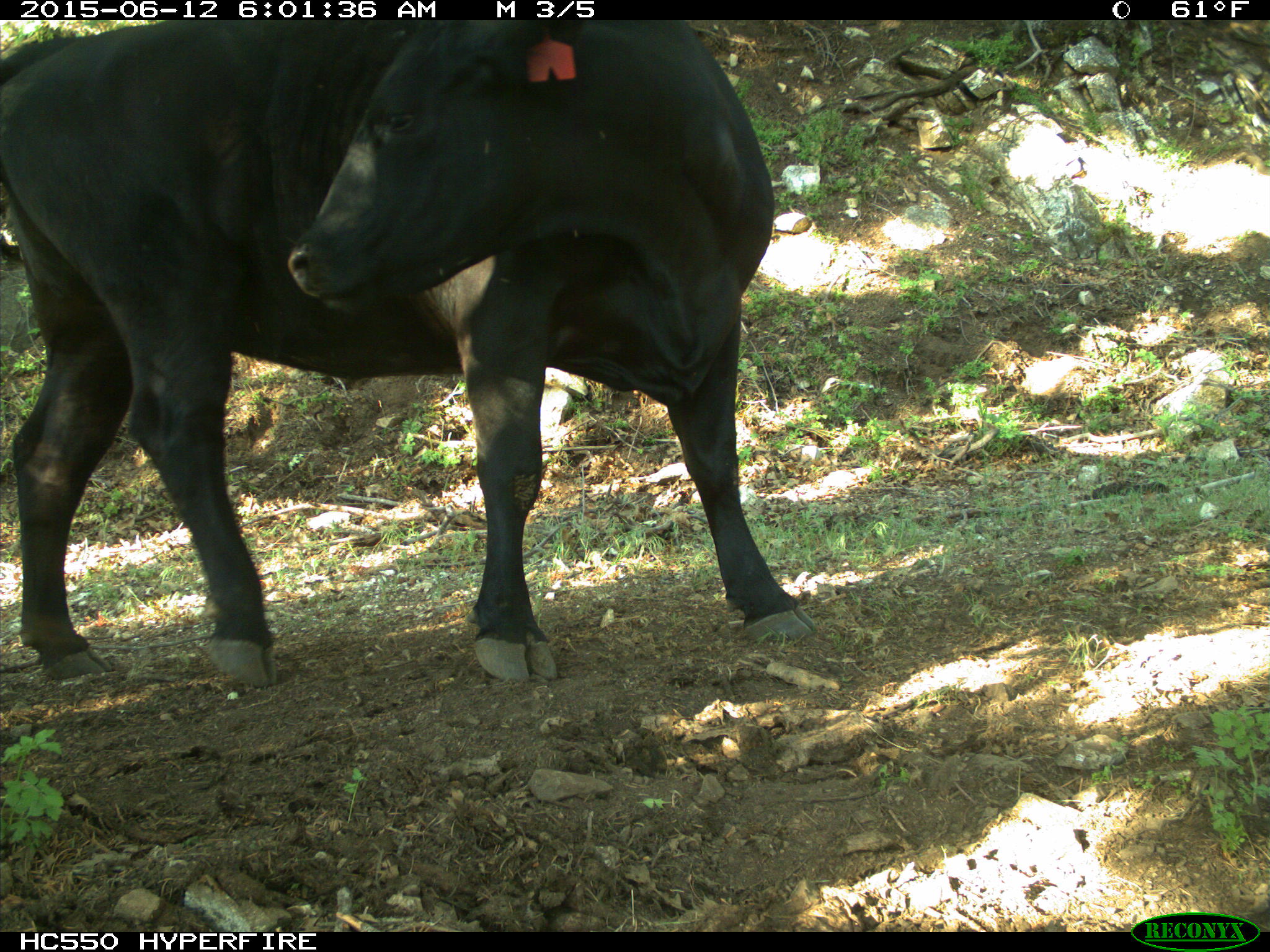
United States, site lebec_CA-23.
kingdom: Animalia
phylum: Chordata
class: Mammalia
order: Artiodactyla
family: Bovidae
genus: Bos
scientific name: Bos taurus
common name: domestic cow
Bos taurus (domestic cow).